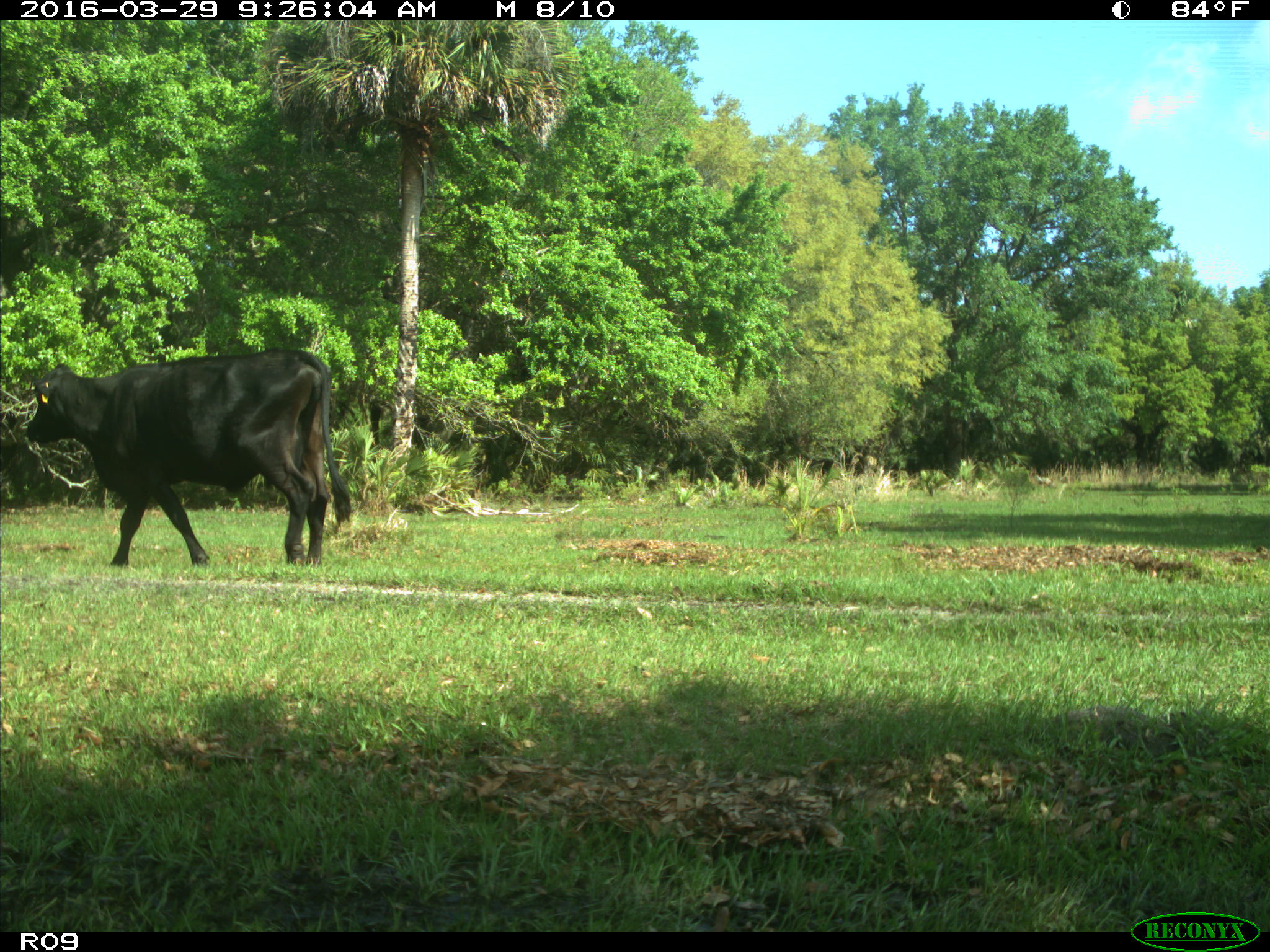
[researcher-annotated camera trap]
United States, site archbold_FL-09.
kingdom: Animalia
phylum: Chordata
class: Mammalia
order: Artiodactyla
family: Bovidae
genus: Bos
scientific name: Bos taurus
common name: domestic cow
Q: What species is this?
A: Bos taurus (domestic cow).